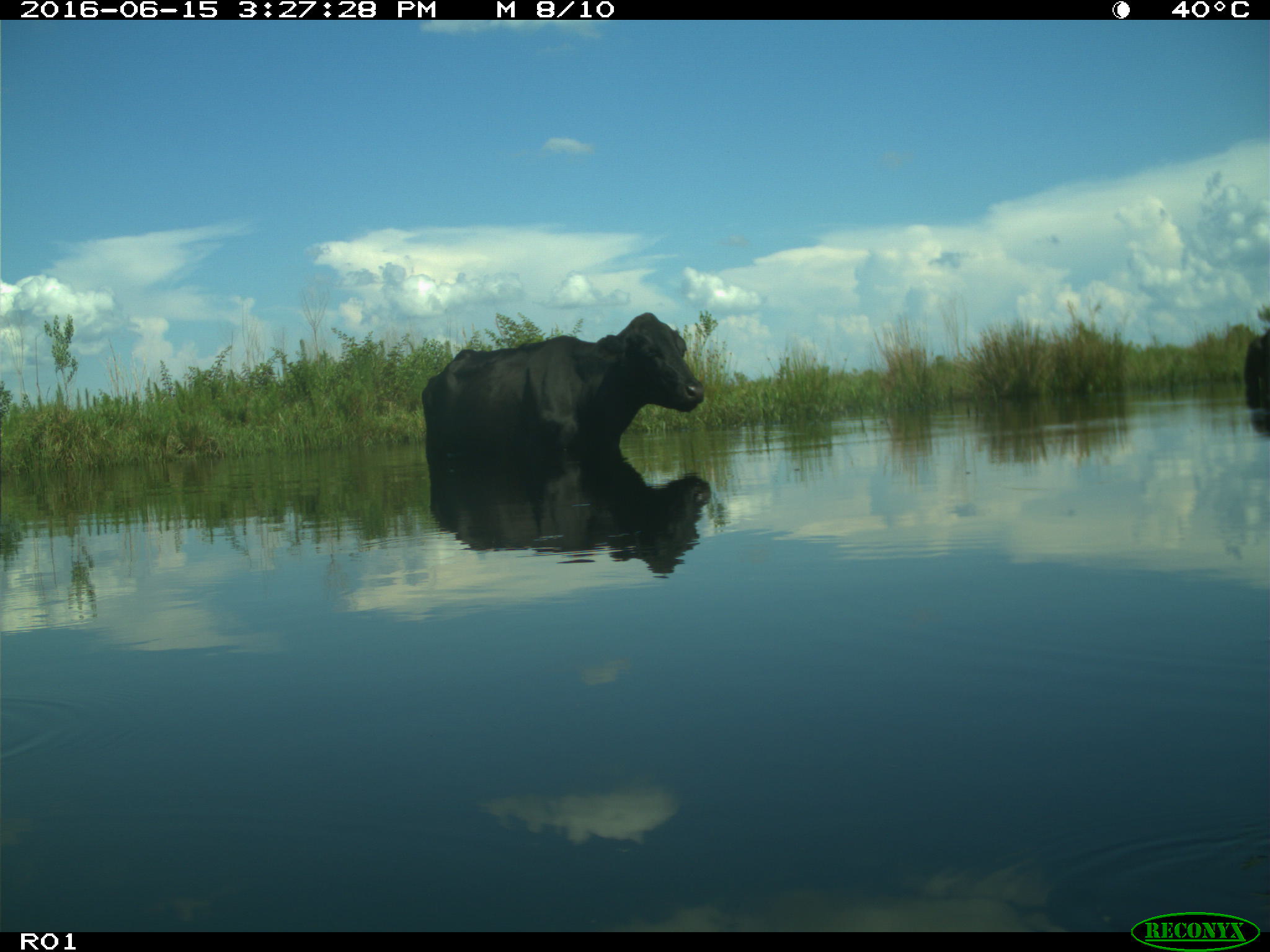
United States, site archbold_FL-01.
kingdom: Animalia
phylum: Chordata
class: Mammalia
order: Artiodactyla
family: Bovidae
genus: Bos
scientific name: Bos taurus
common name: domestic cow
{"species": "Bos taurus (domestic cow)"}